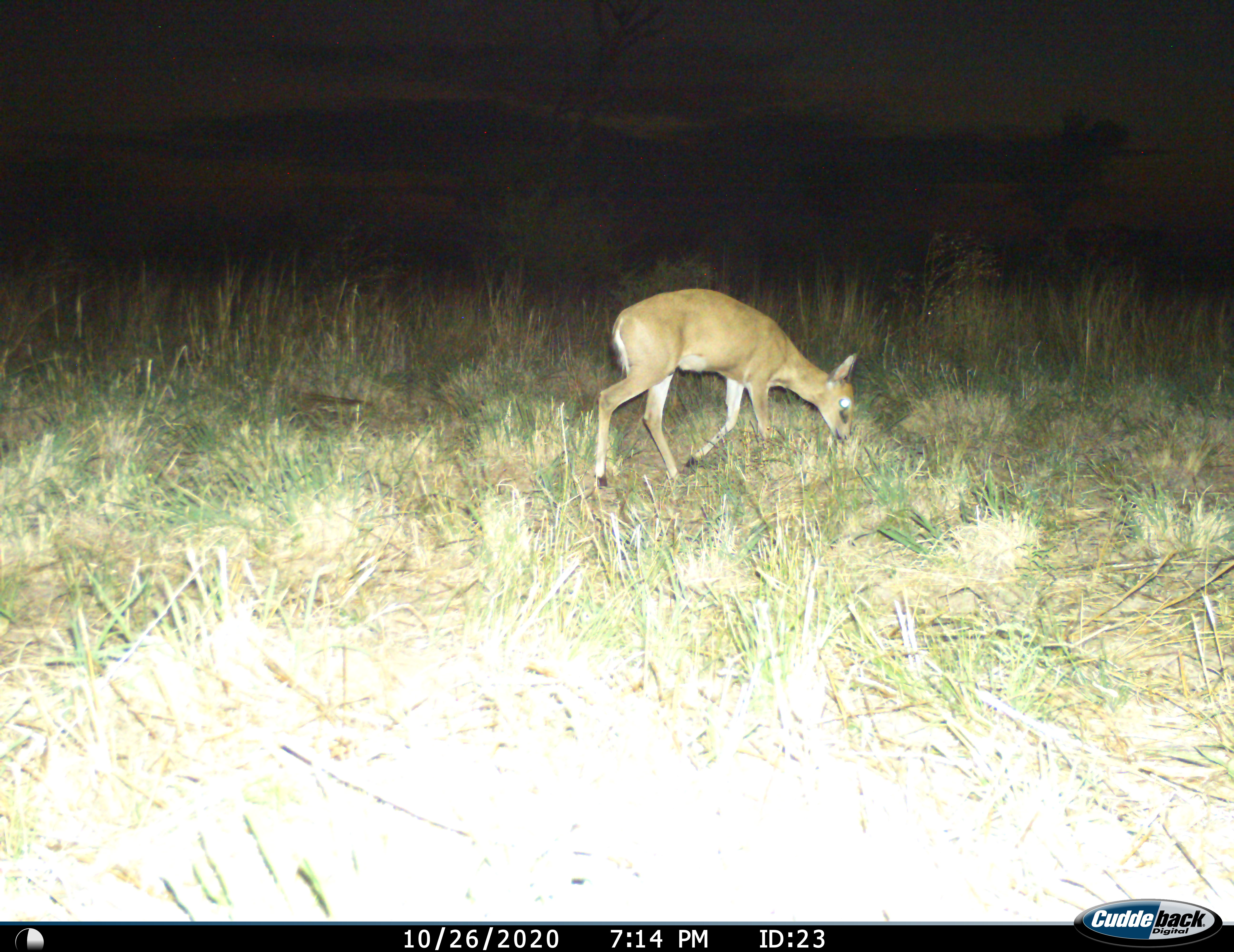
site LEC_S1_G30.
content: unidentified animal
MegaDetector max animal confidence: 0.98